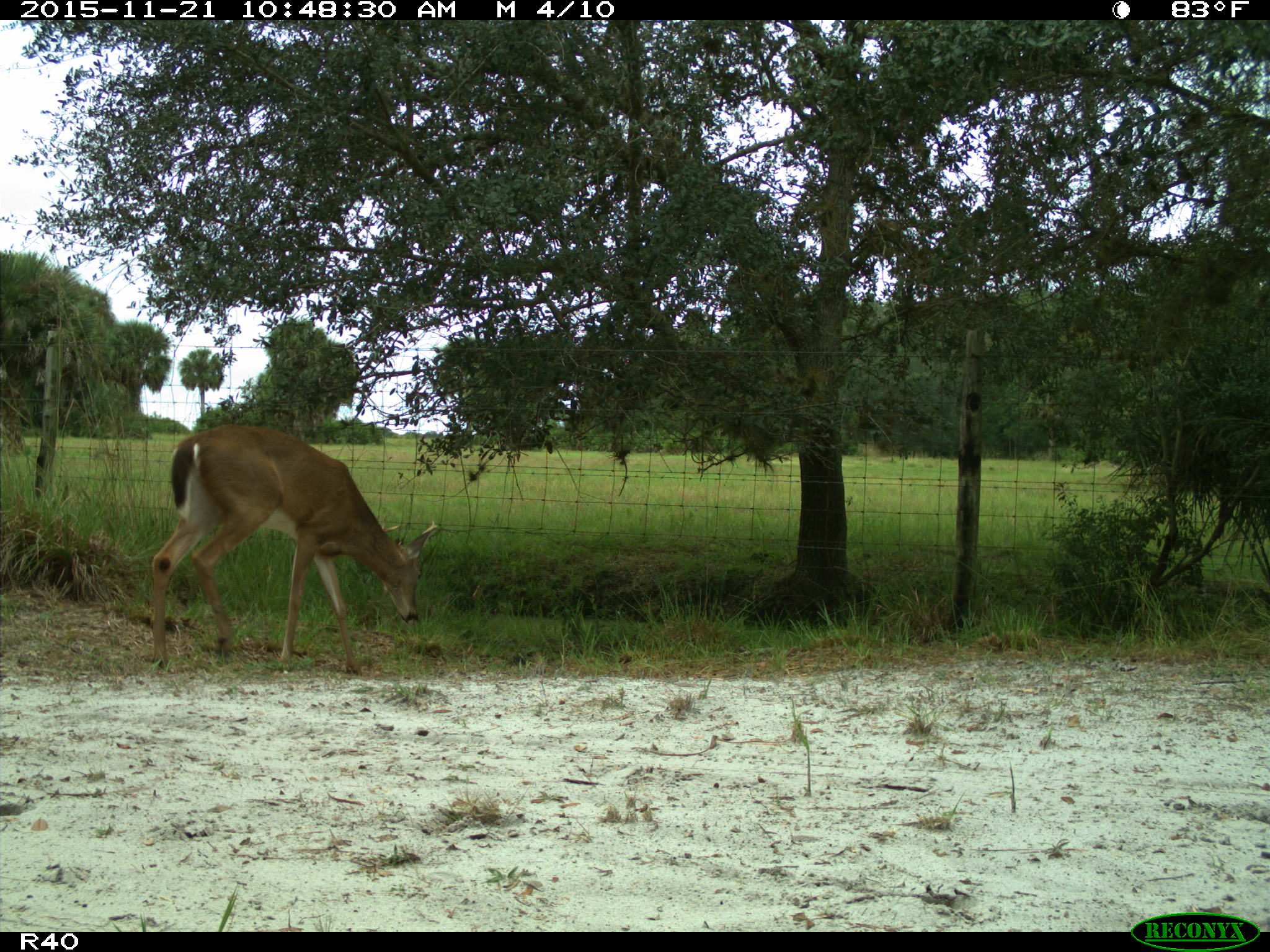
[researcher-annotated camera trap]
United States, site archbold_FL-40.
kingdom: Animalia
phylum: Chordata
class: Mammalia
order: Artiodactyla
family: Cervidae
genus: Odocoileus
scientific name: Odocoileus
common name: deer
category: unidentified deer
Unidentified deer (deer) (Odocoileus).